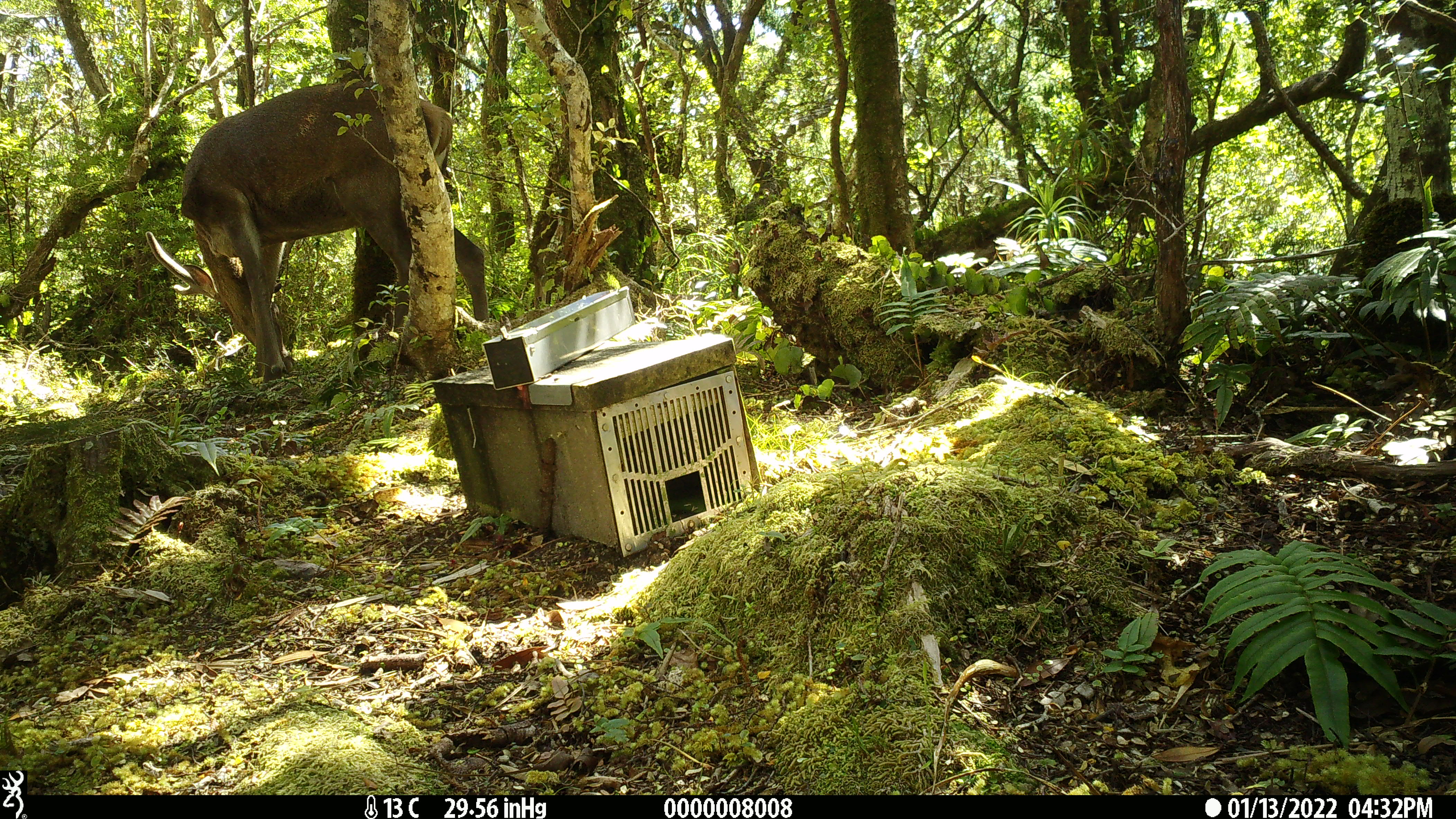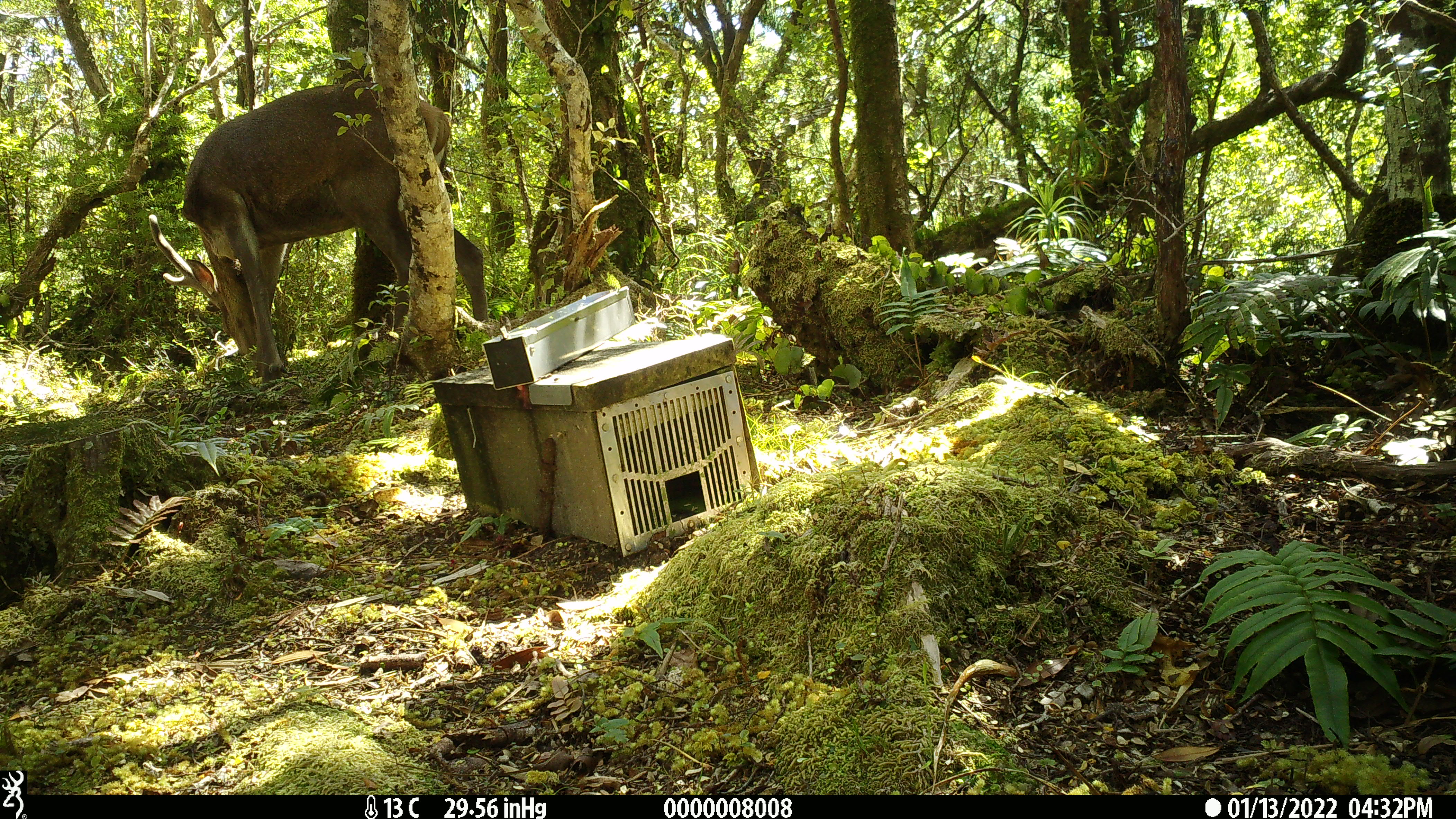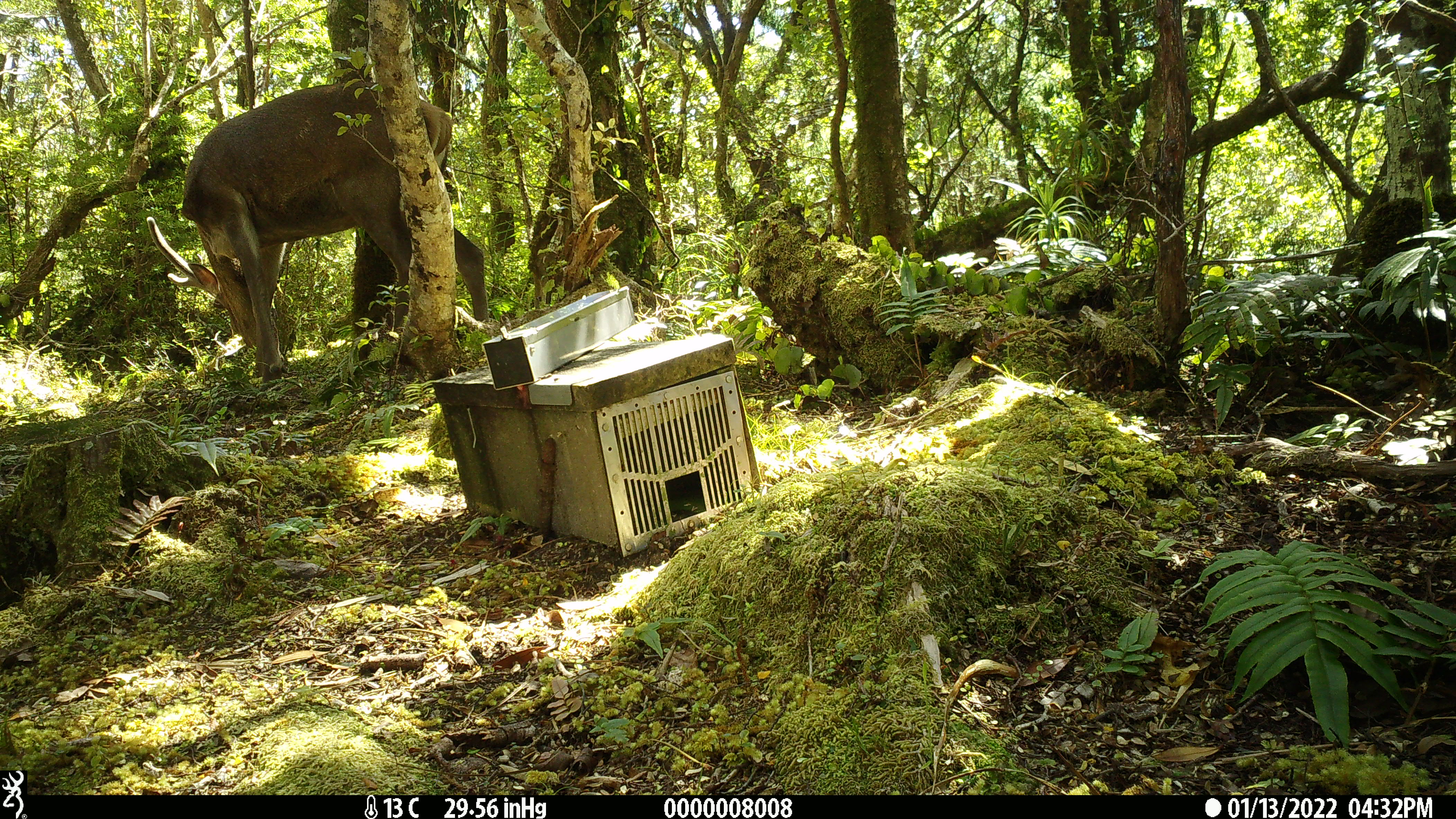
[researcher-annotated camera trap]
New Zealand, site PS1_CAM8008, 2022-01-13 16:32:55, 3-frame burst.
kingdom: Animalia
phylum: Chordata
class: Mammalia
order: Artiodactyla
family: Cervidae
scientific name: Cervidae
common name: deer